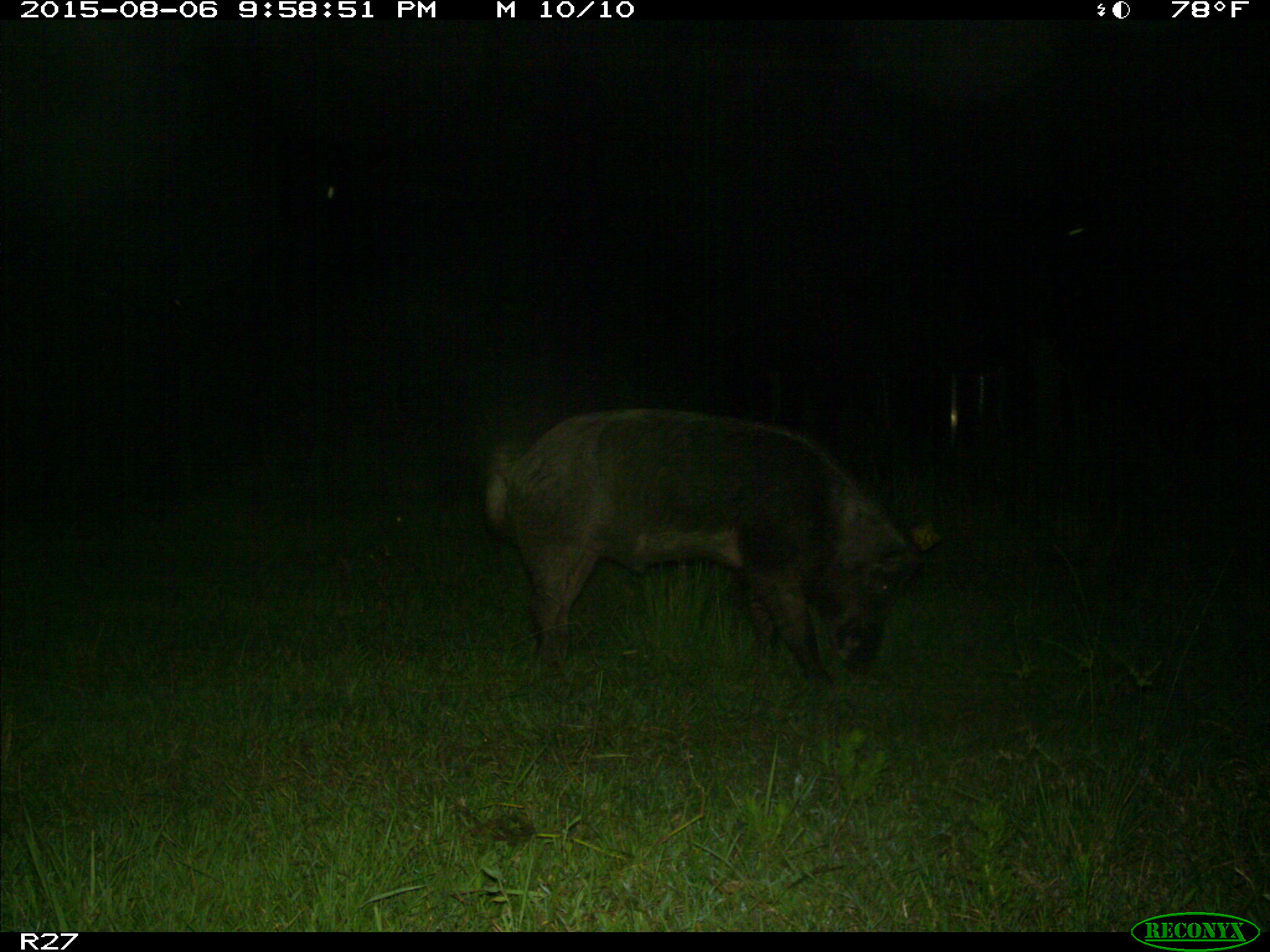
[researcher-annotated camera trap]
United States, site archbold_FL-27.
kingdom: Animalia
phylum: Chordata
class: Mammalia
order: Artiodactyla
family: Suidae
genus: Sus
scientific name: Sus scrofa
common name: wild boar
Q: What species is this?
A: Sus scrofa (wild boar).